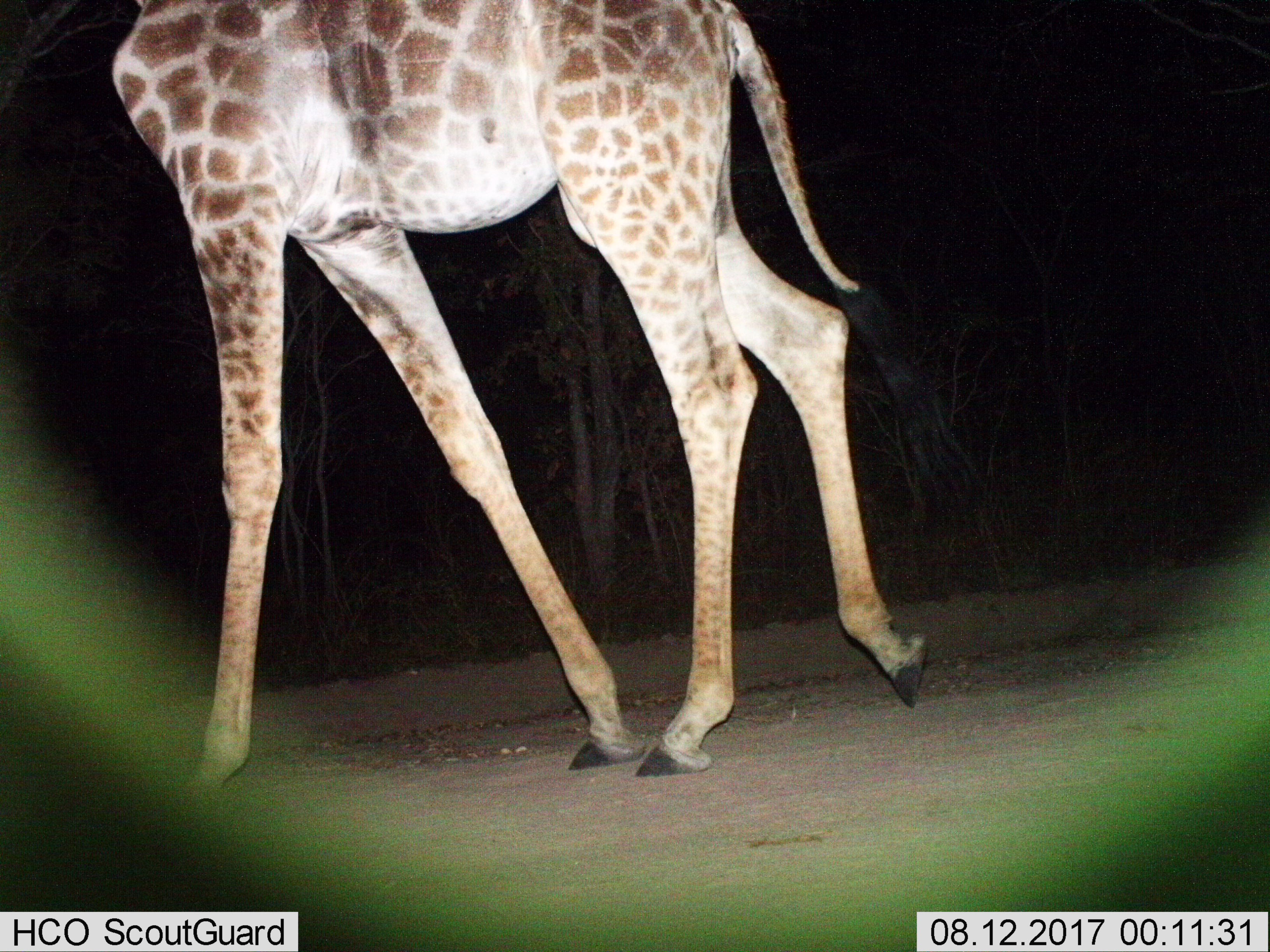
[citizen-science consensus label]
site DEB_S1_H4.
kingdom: Animalia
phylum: Chordata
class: Mammalia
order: Artiodactyla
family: Giraffidae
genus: Giraffa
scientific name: Giraffa camelopardalis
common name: giraffe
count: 1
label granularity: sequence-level